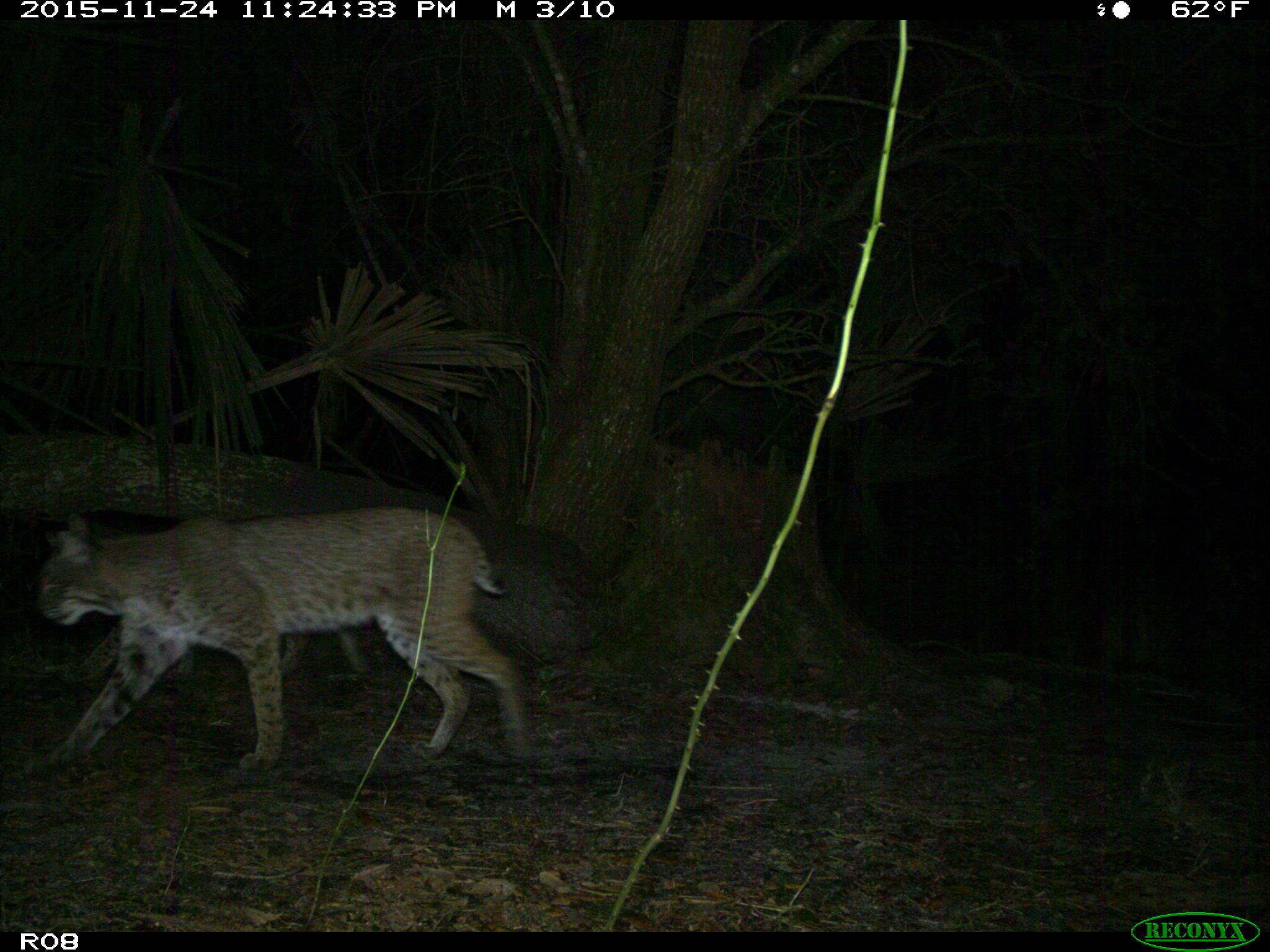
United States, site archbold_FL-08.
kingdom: Animalia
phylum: Chordata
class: Mammalia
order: Carnivora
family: Felidae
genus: Lynx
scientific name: Lynx rufus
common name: bobcat